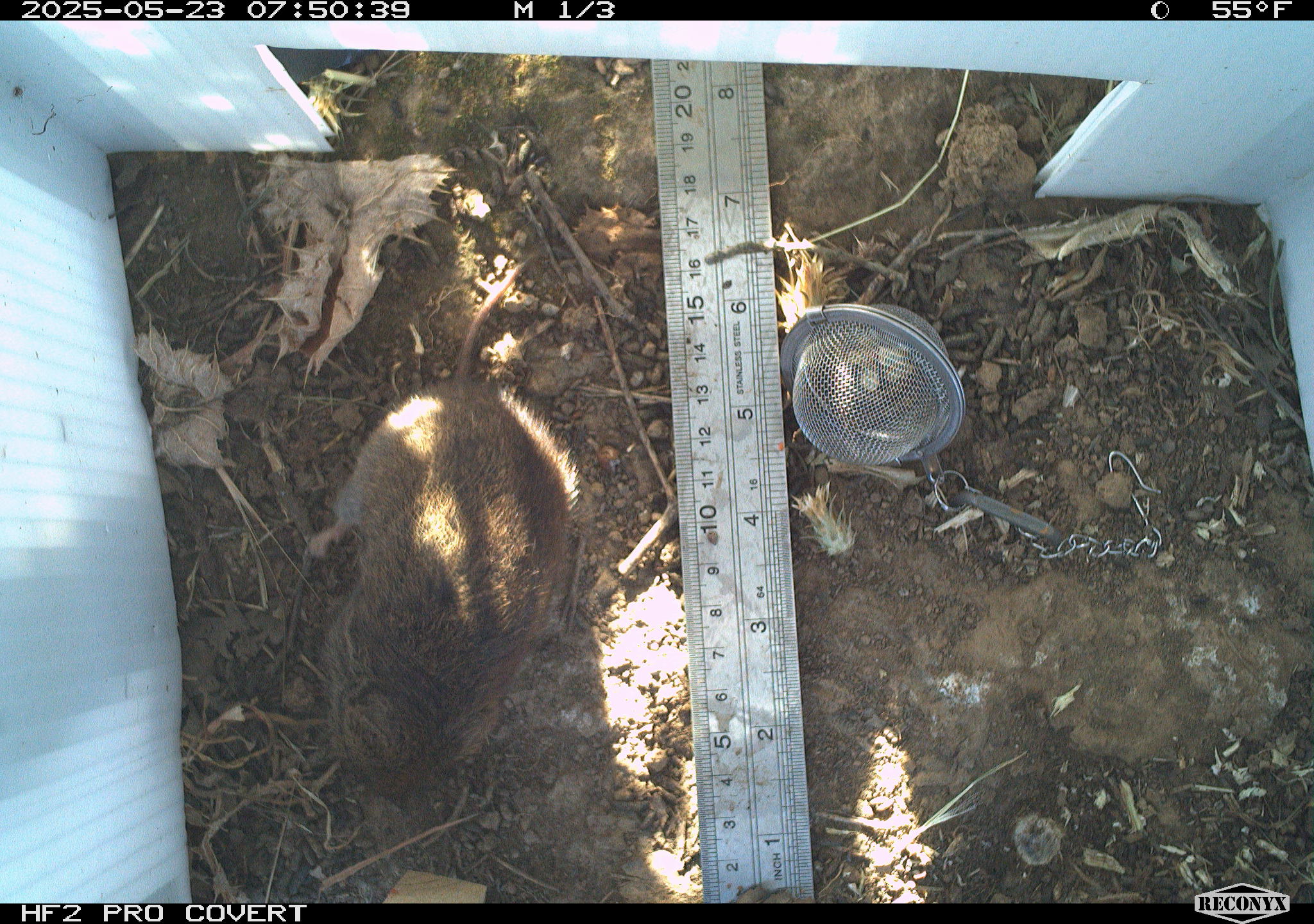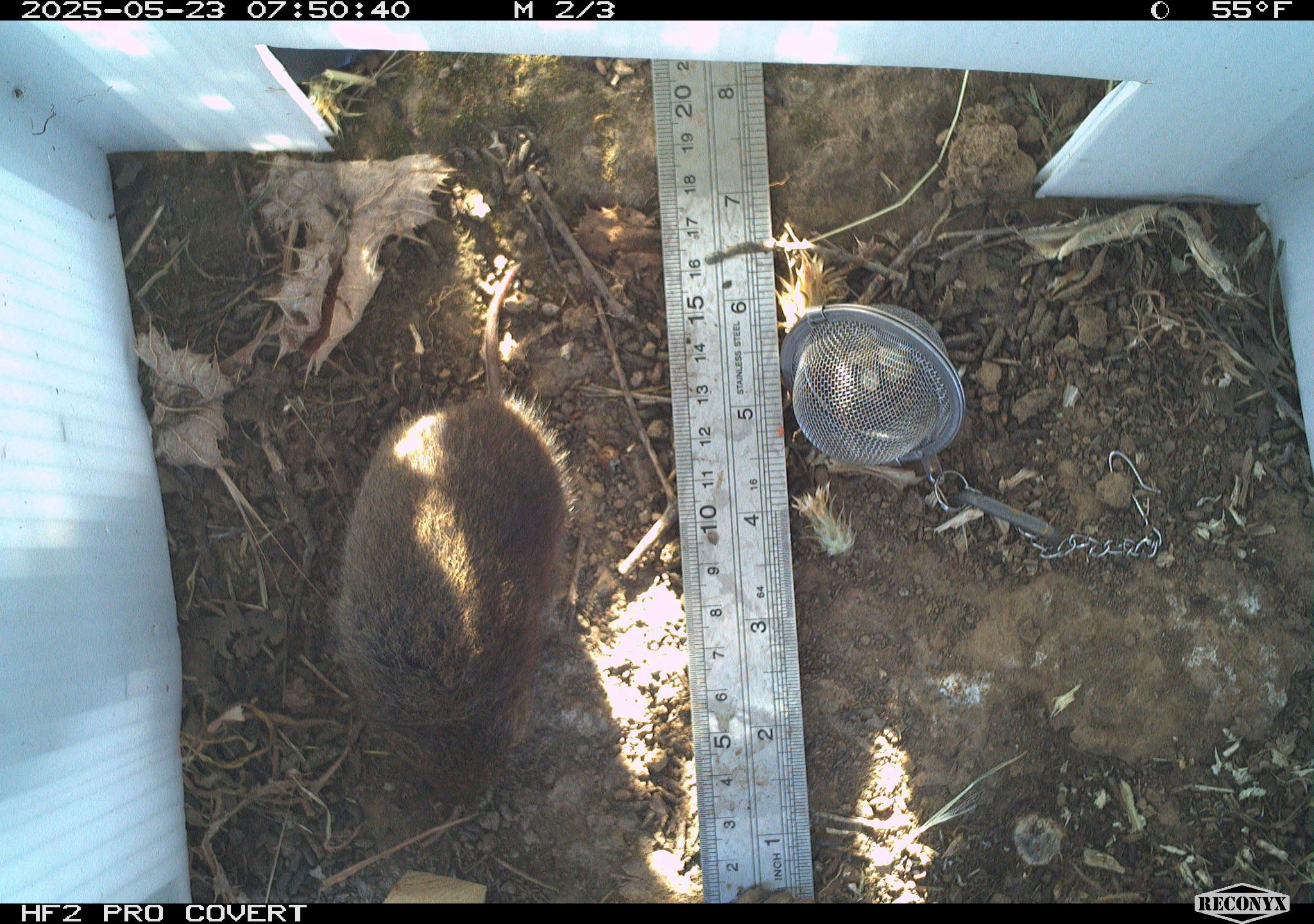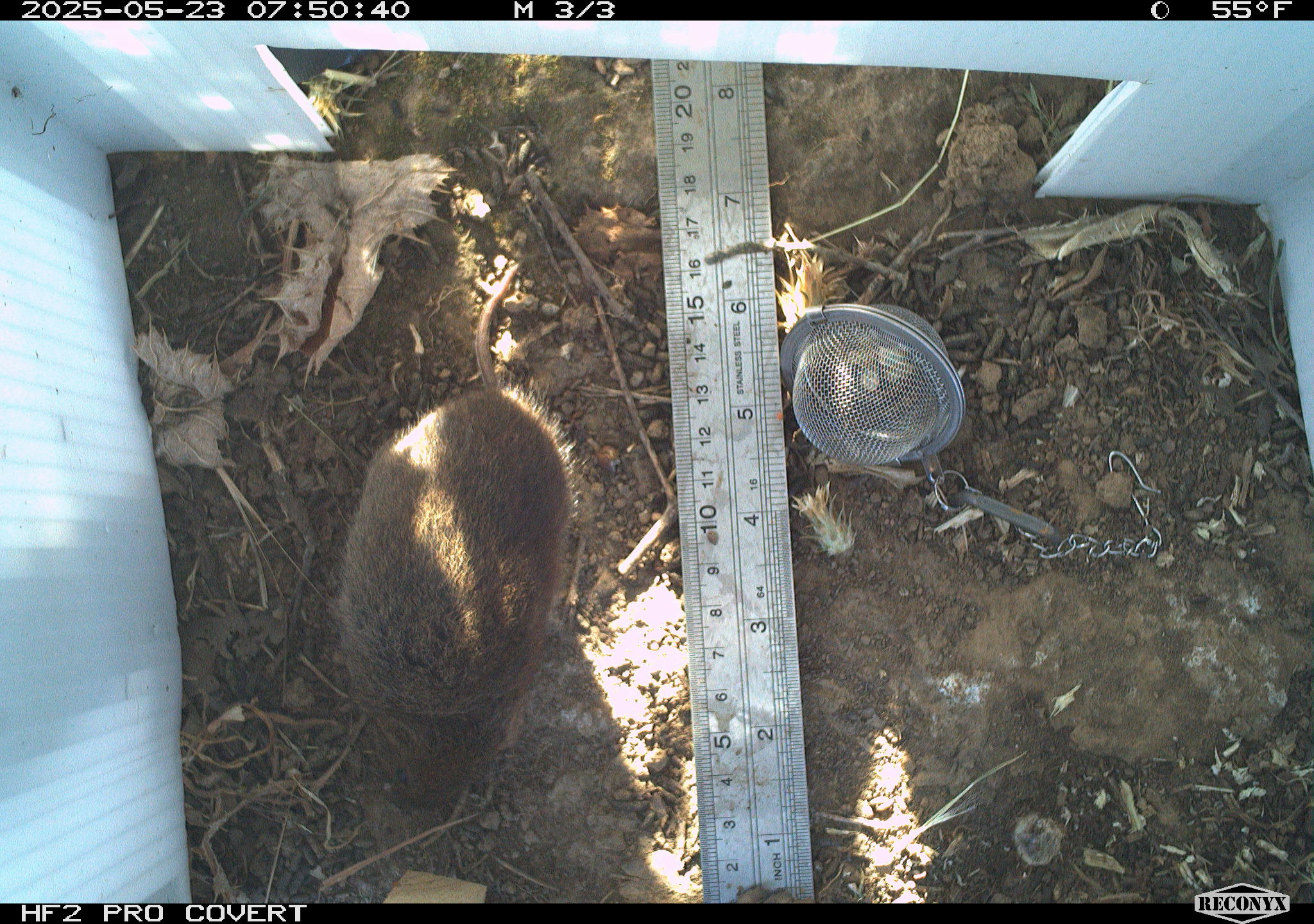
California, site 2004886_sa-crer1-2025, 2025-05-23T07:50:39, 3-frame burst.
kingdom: Animalia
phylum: Chordata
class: Mammalia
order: Rodentia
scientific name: Rodentia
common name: rodent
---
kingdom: Animalia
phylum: Chordata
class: Mammalia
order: Rodentia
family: Cricetidae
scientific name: Arvicolinae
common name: voles, lemmings, and muskrats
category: arvicolinae subfamily